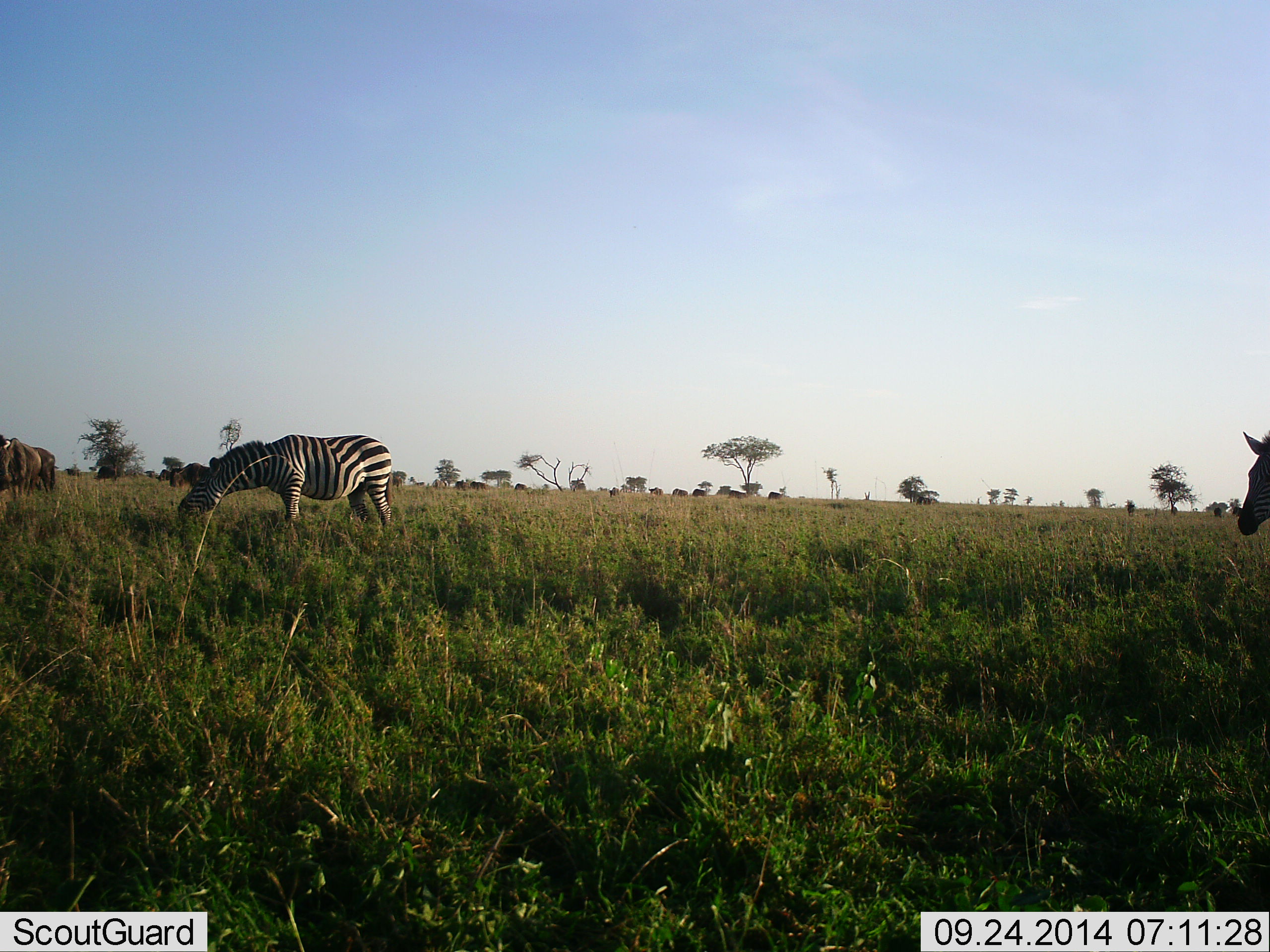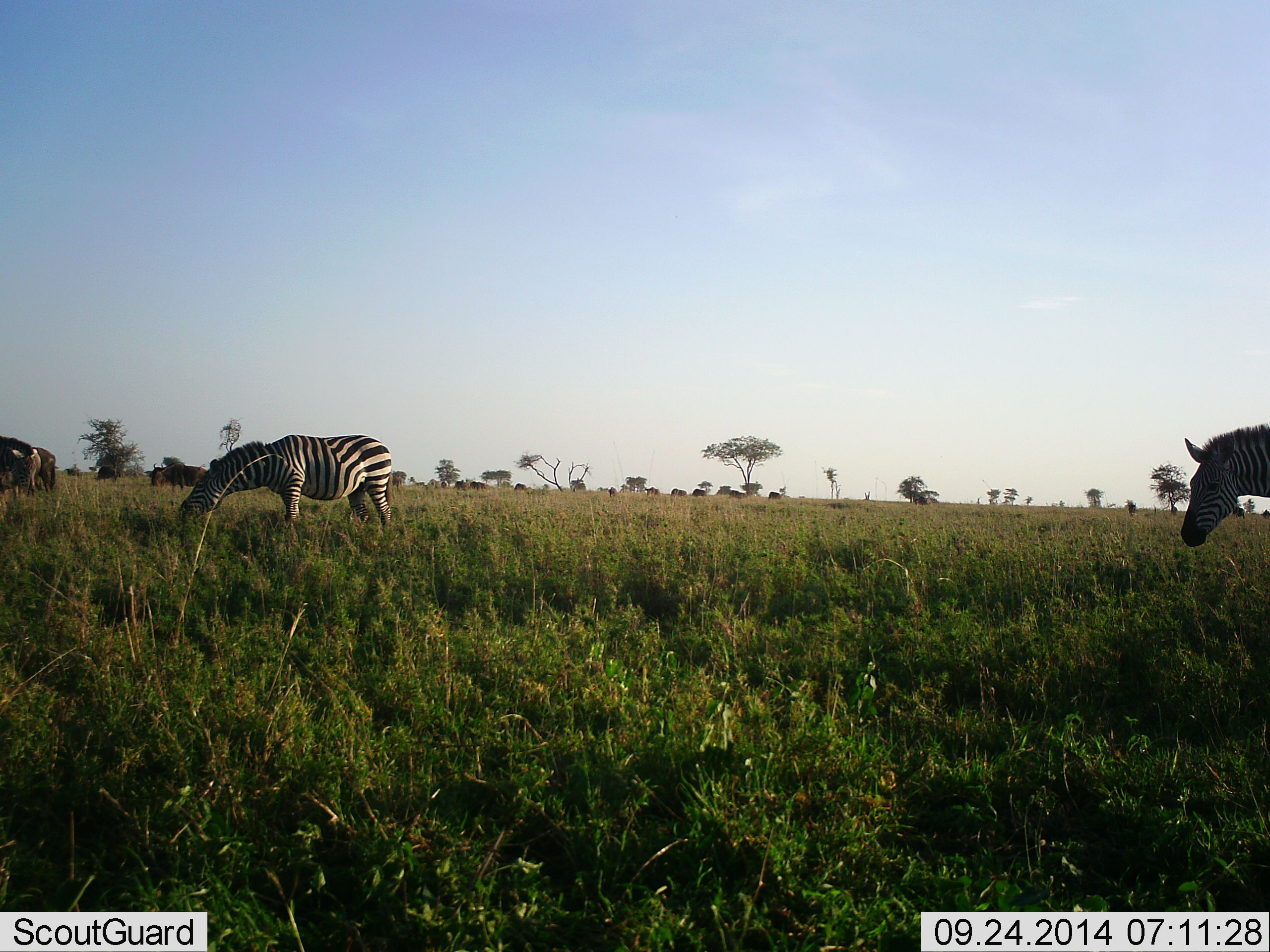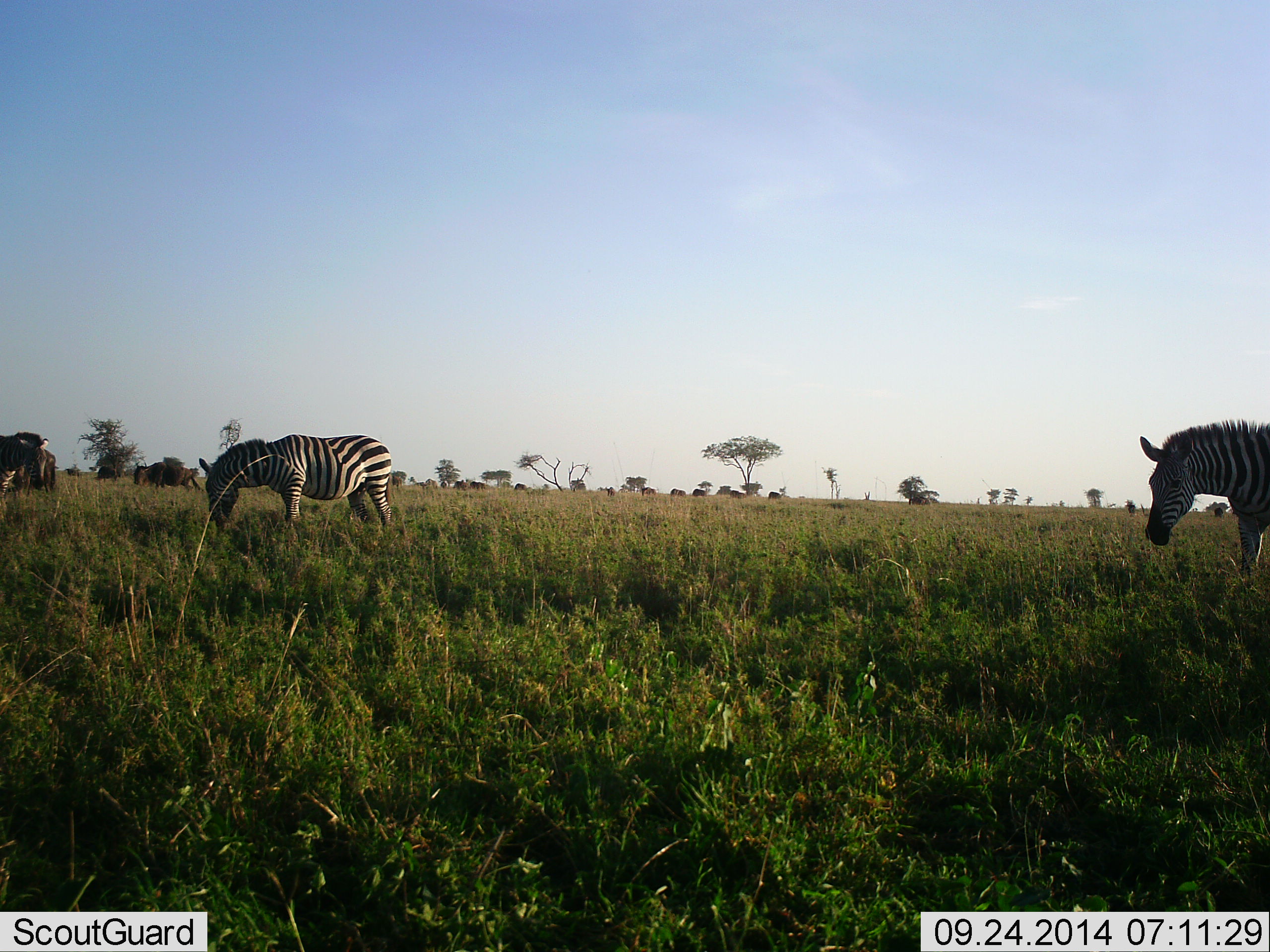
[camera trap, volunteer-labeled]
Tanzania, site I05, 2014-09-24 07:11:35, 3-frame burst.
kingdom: Animalia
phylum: Chordata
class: Mammalia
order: Perissodactyla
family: Equidae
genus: Equus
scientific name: Equus quagga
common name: plains zebra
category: zebra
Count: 4.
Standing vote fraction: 35%.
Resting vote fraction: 6%.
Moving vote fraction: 82%.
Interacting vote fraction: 0%.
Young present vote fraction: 0%.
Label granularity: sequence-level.